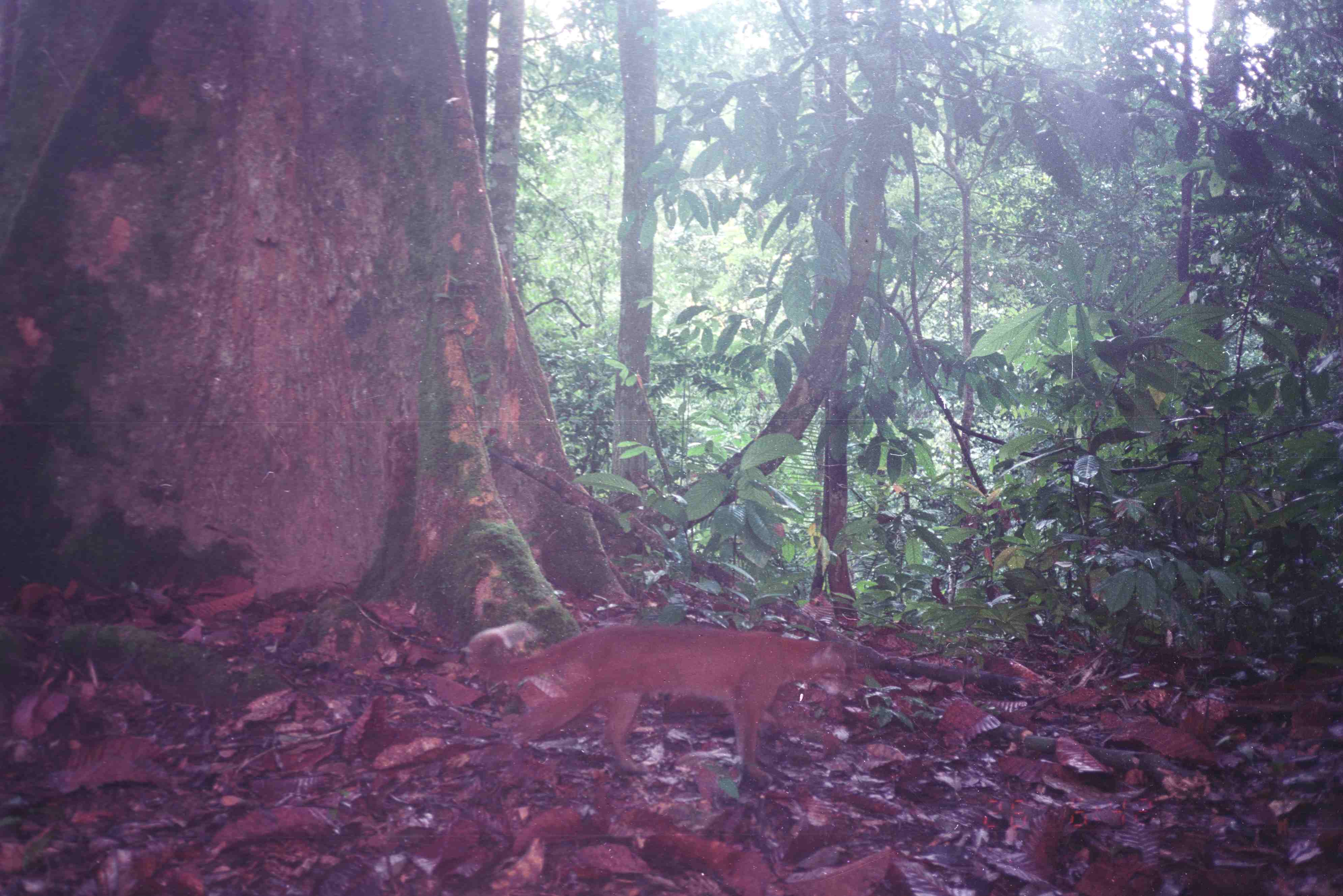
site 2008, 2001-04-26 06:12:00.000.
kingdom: Animalia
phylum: Chordata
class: Mammalia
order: Carnivora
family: Felidae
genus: Catopuma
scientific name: Catopuma temminckii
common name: asian golden cat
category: pardofelis temminckii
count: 1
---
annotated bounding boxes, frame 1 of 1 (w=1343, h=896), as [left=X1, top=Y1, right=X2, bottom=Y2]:
pardofelis temminckii: [left=468, top=622, right=854, bottom=792]